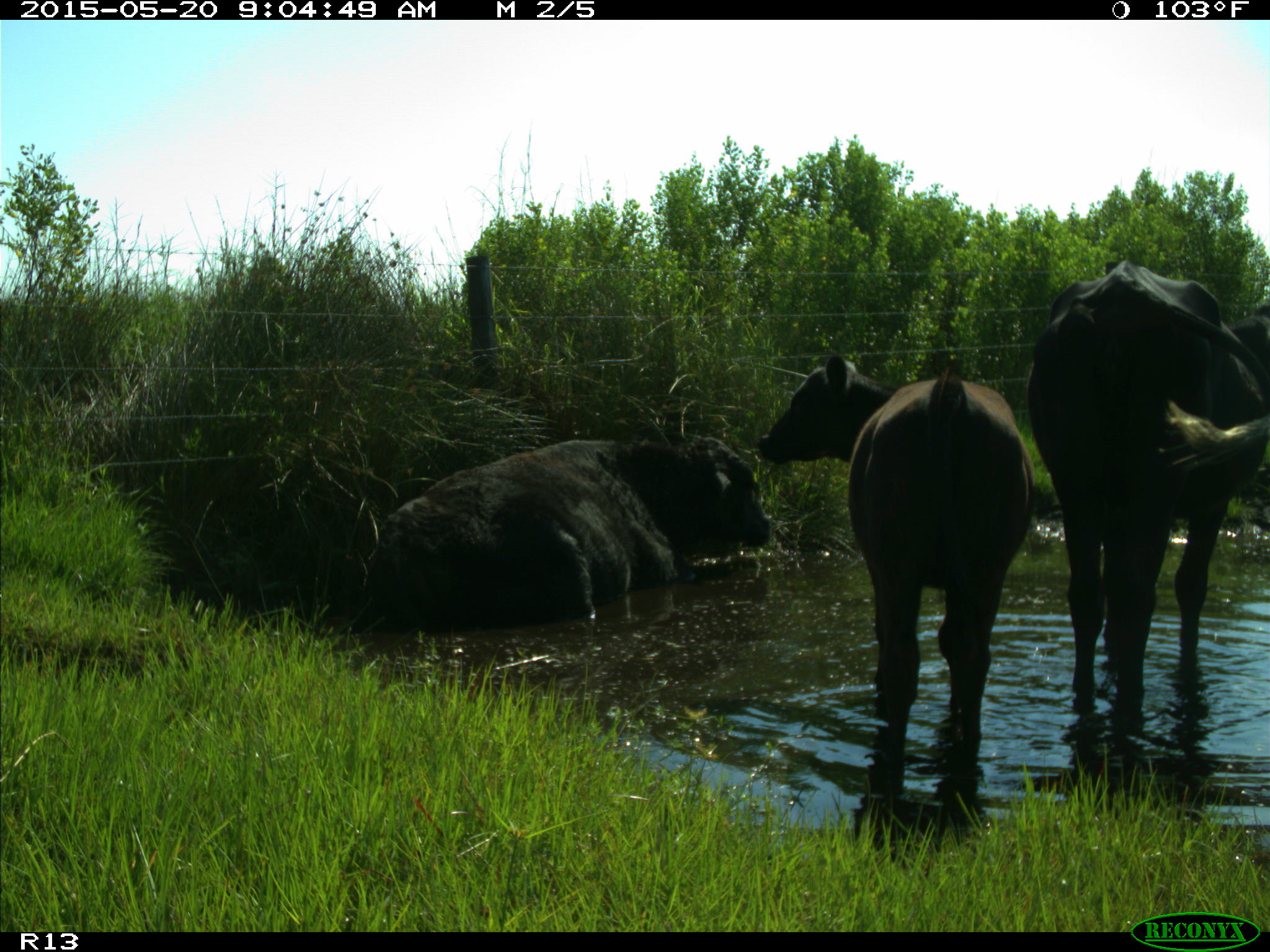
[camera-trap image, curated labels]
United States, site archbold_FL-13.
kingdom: Animalia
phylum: Chordata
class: Mammalia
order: Artiodactyla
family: Bovidae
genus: Bos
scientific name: Bos taurus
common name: domestic cow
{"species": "Bos taurus (domestic cow)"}